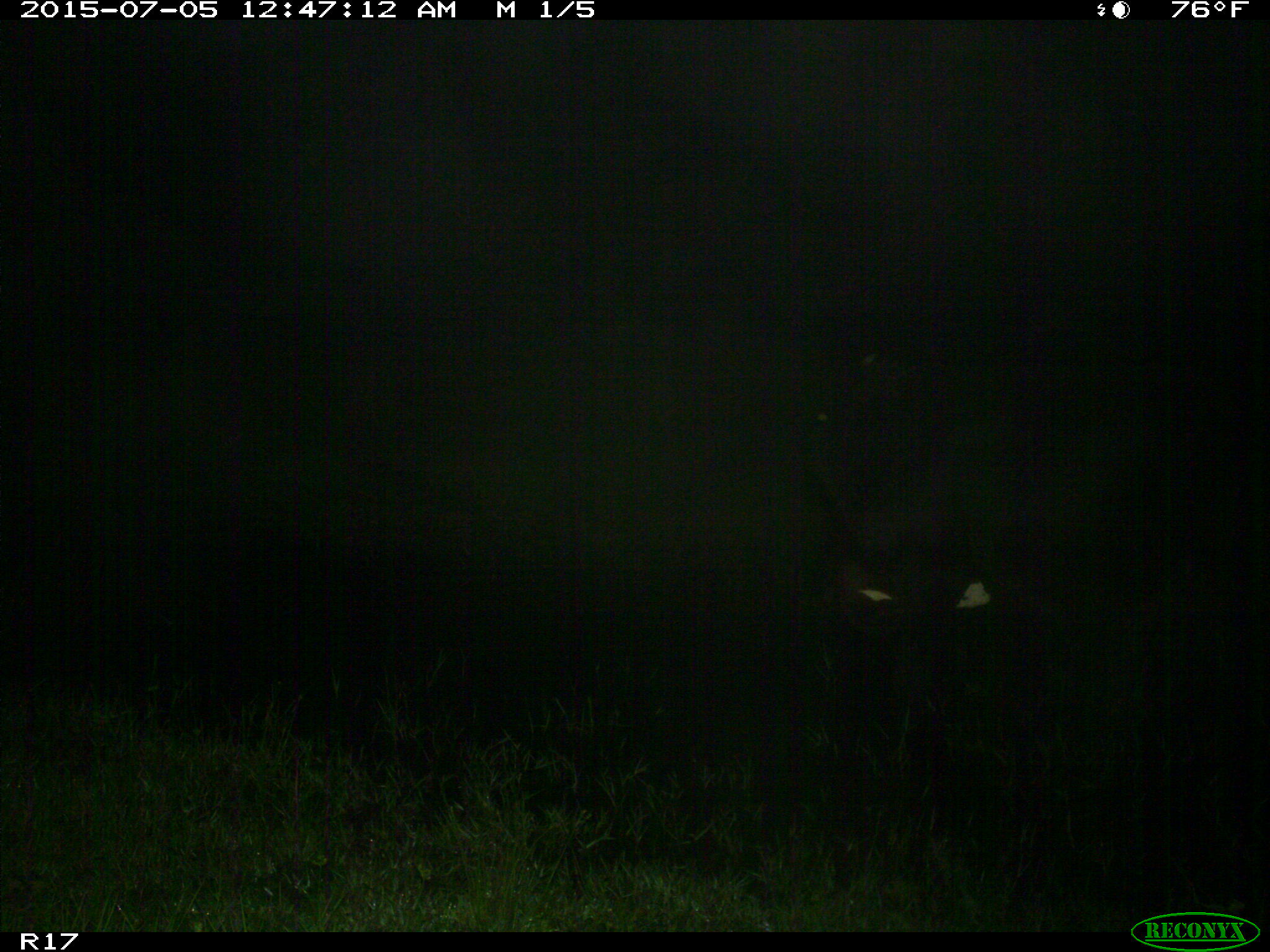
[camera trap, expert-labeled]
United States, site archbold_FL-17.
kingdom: Animalia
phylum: Chordata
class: Mammalia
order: Artiodactyla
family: Bovidae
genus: Bos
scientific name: Bos taurus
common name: domestic cow